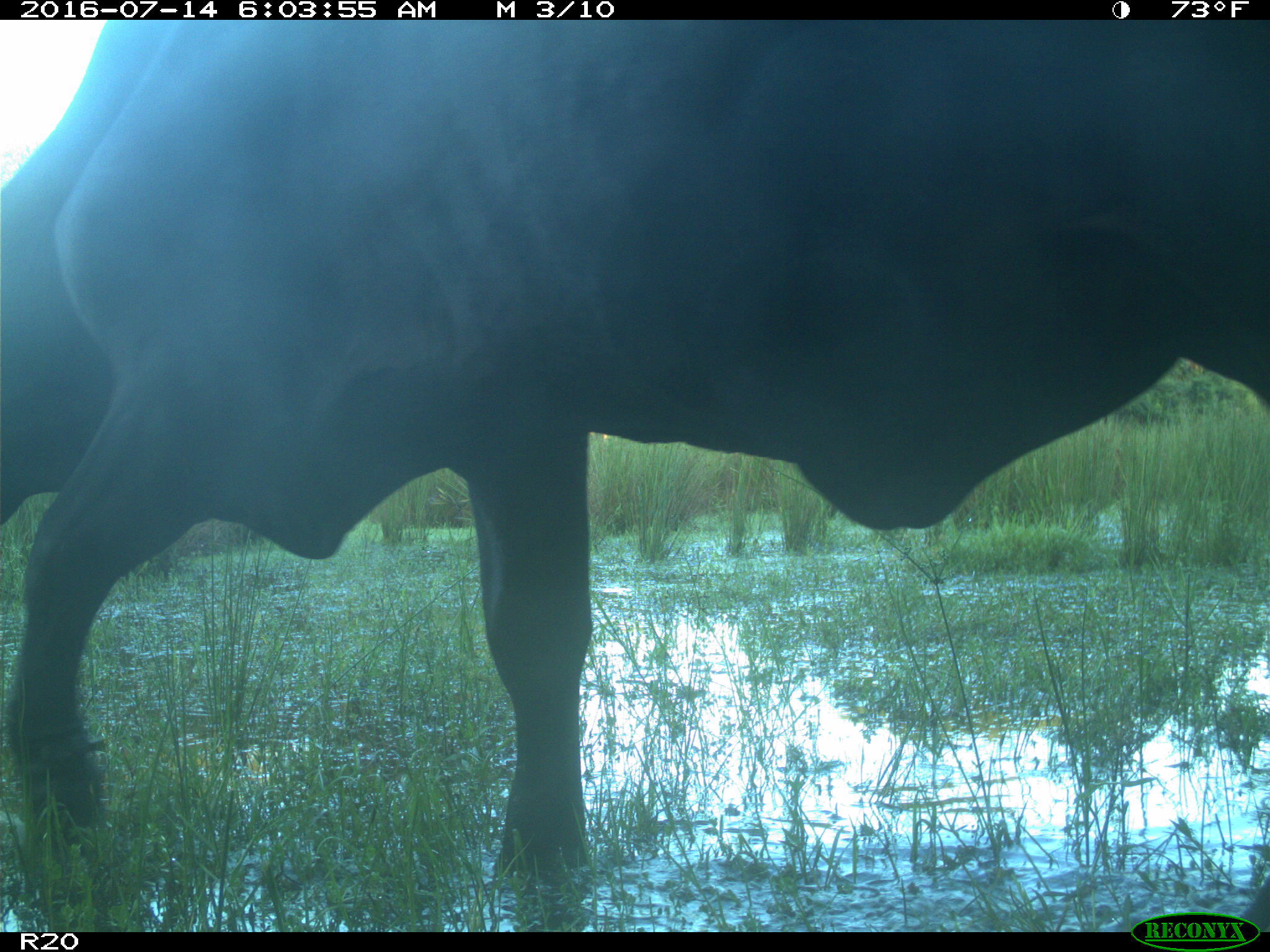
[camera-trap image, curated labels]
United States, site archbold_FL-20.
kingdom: Animalia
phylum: Chordata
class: Mammalia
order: Artiodactyla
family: Bovidae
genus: Bos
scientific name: Bos taurus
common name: domestic cow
Bos taurus (domestic cow).